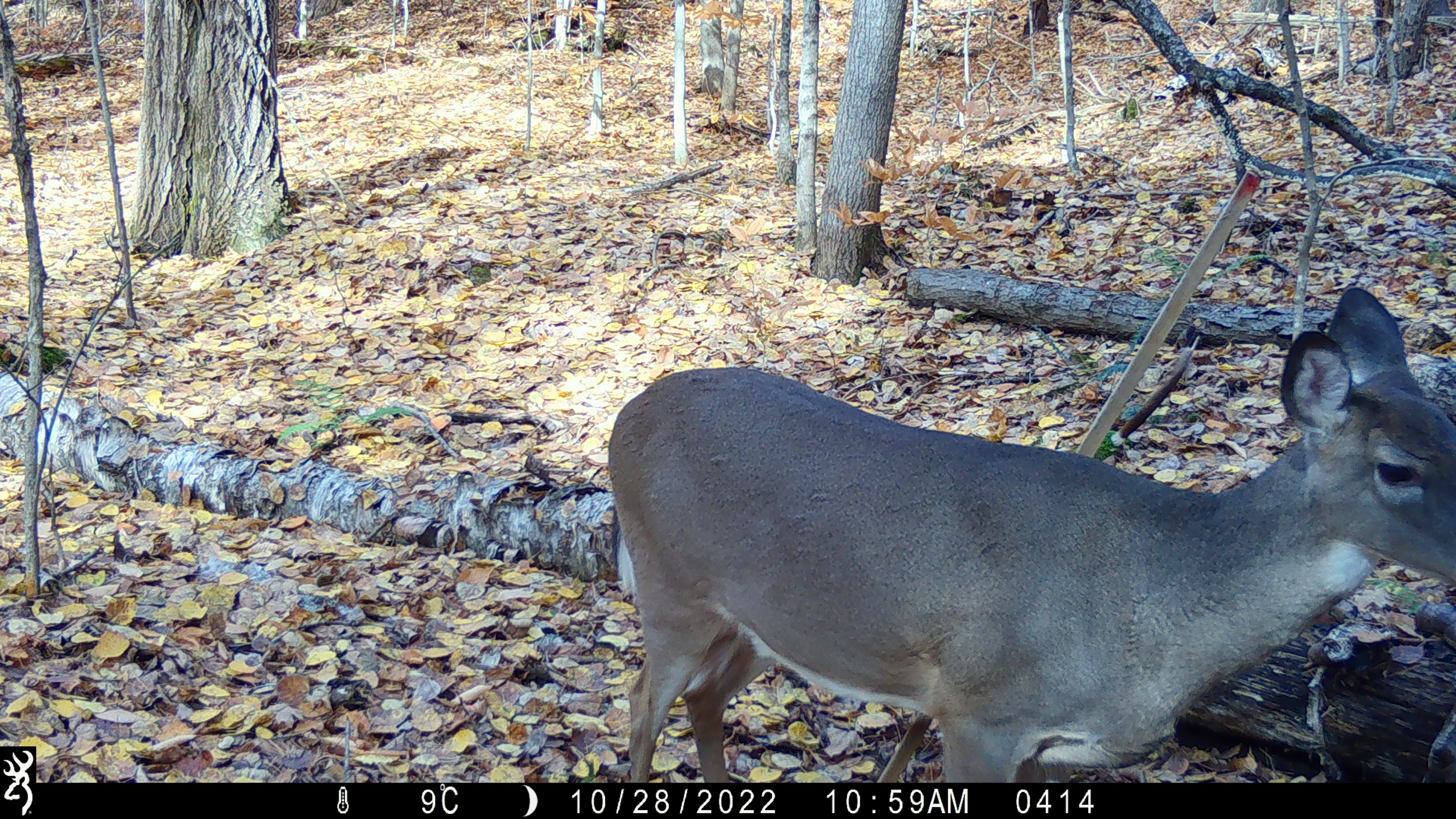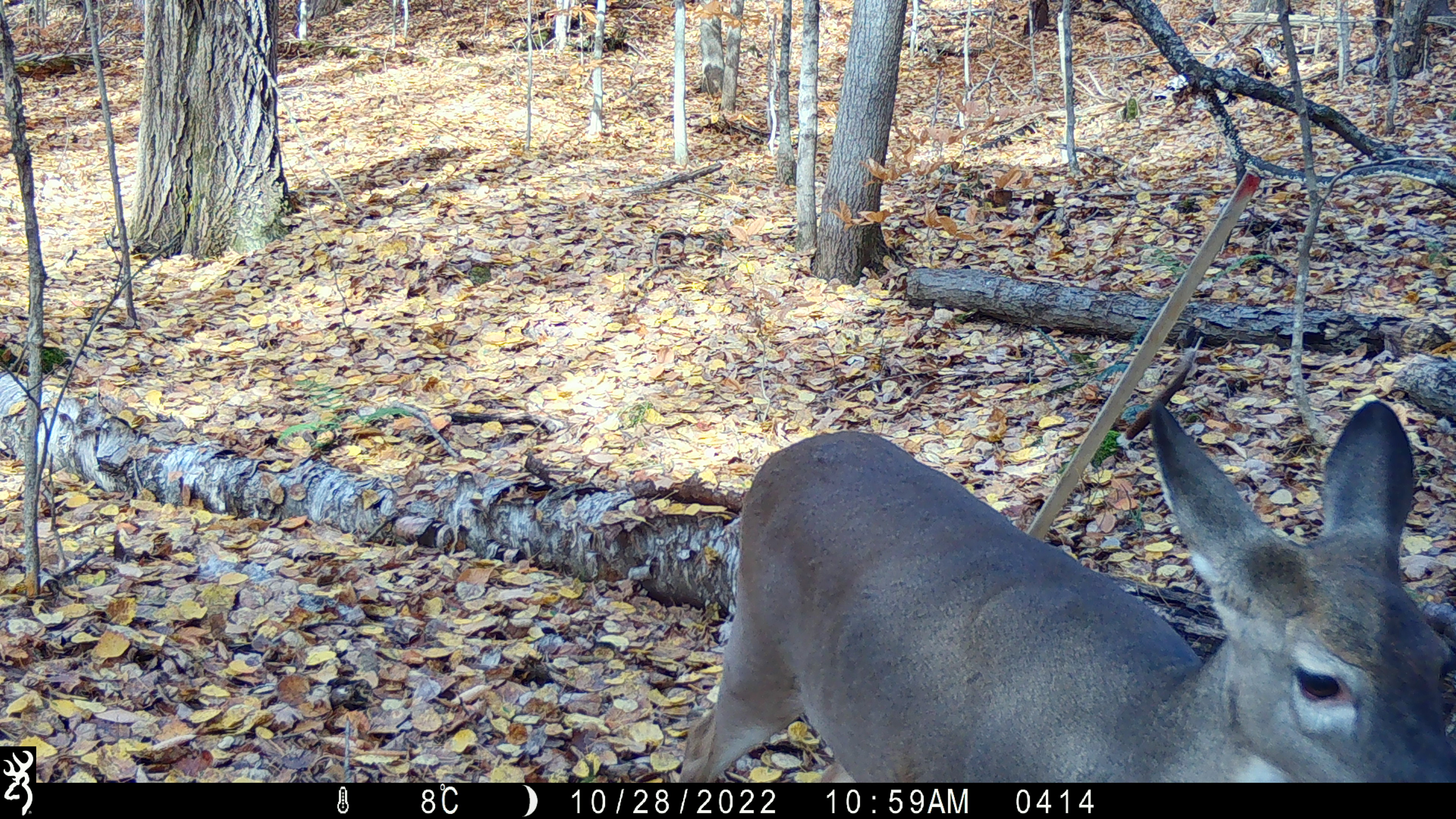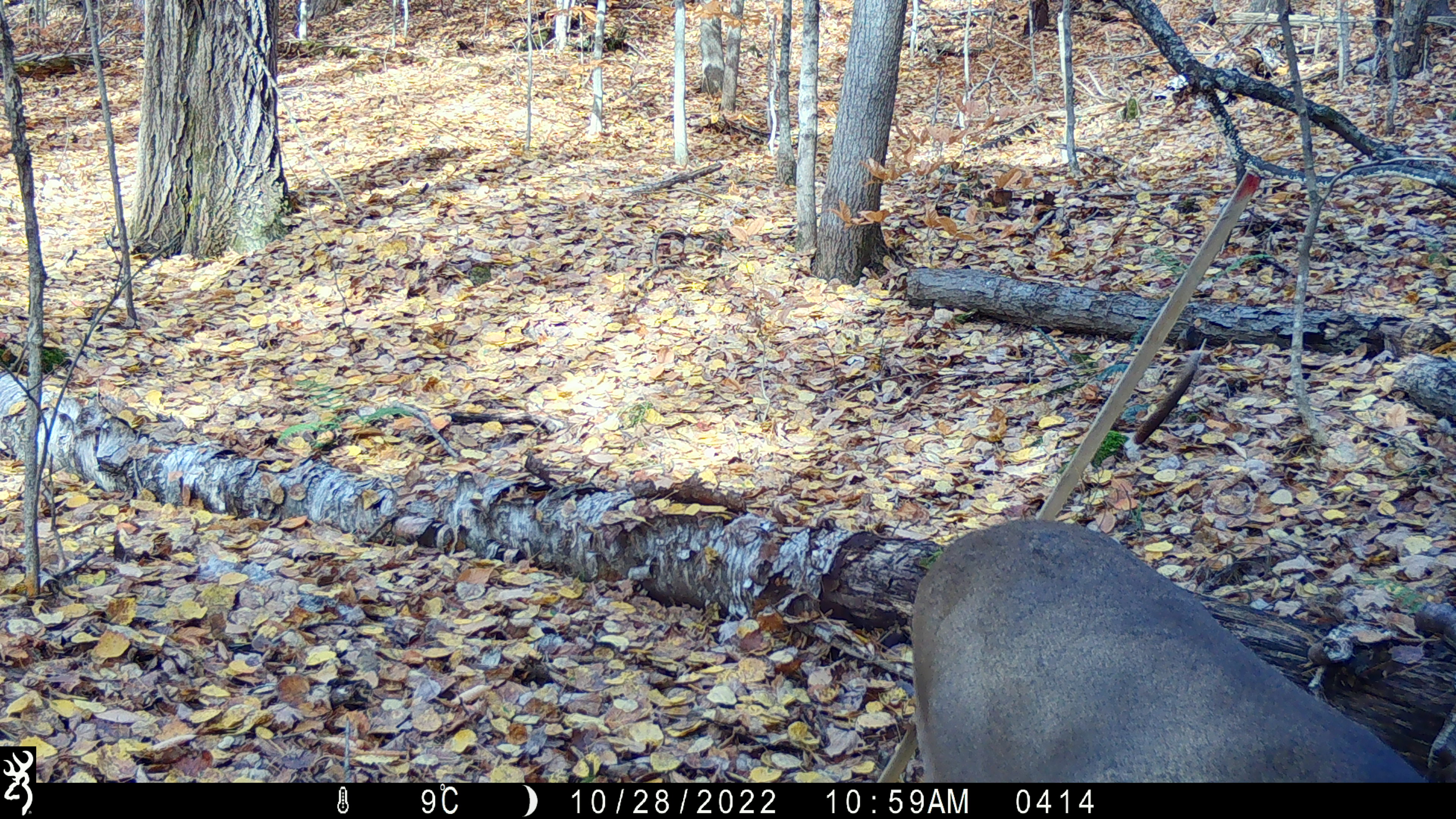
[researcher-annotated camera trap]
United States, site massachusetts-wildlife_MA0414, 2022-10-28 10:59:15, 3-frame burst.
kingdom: Animalia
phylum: Chordata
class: Mammalia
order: Artiodactyla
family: Cervidae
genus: Odocoileus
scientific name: Odocoileus virginianus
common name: white-tailed deer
White-tailed deer (Odocoileus virginianus).